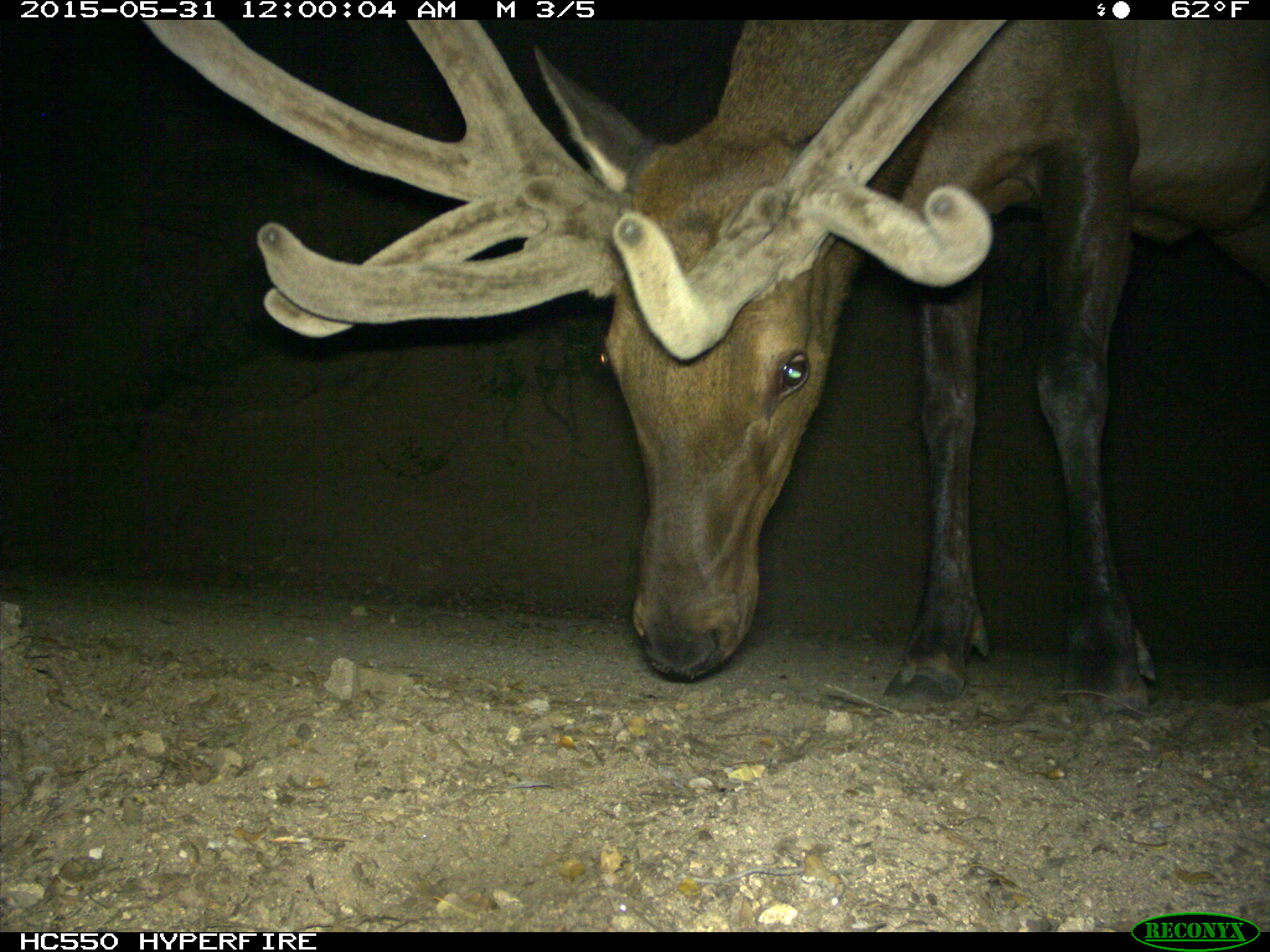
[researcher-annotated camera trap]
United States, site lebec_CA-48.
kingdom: Animalia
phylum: Chordata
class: Mammalia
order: Artiodactyla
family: Cervidae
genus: Cervus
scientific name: Cervus canadensis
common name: elk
Cervus canadensis (elk).